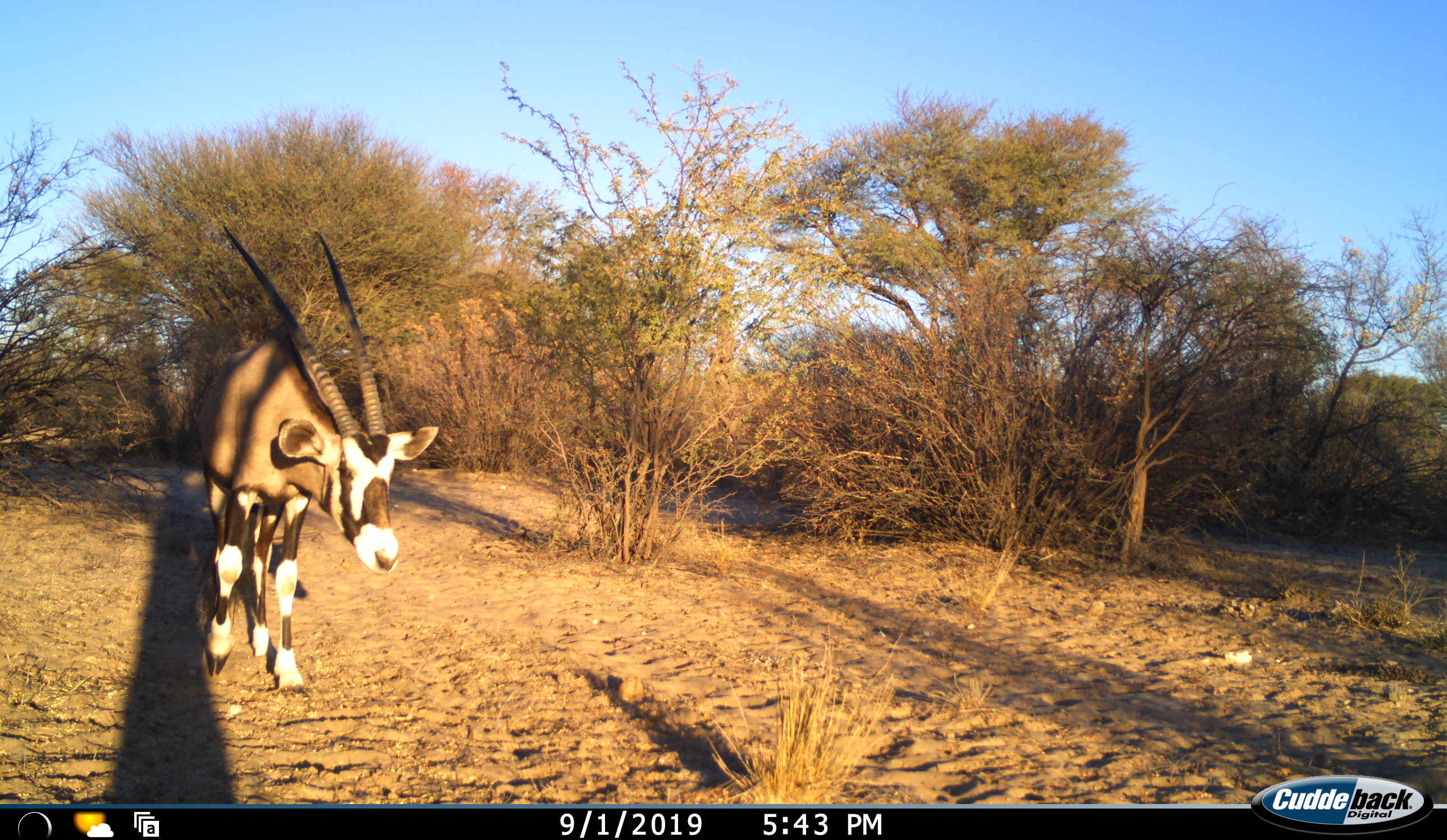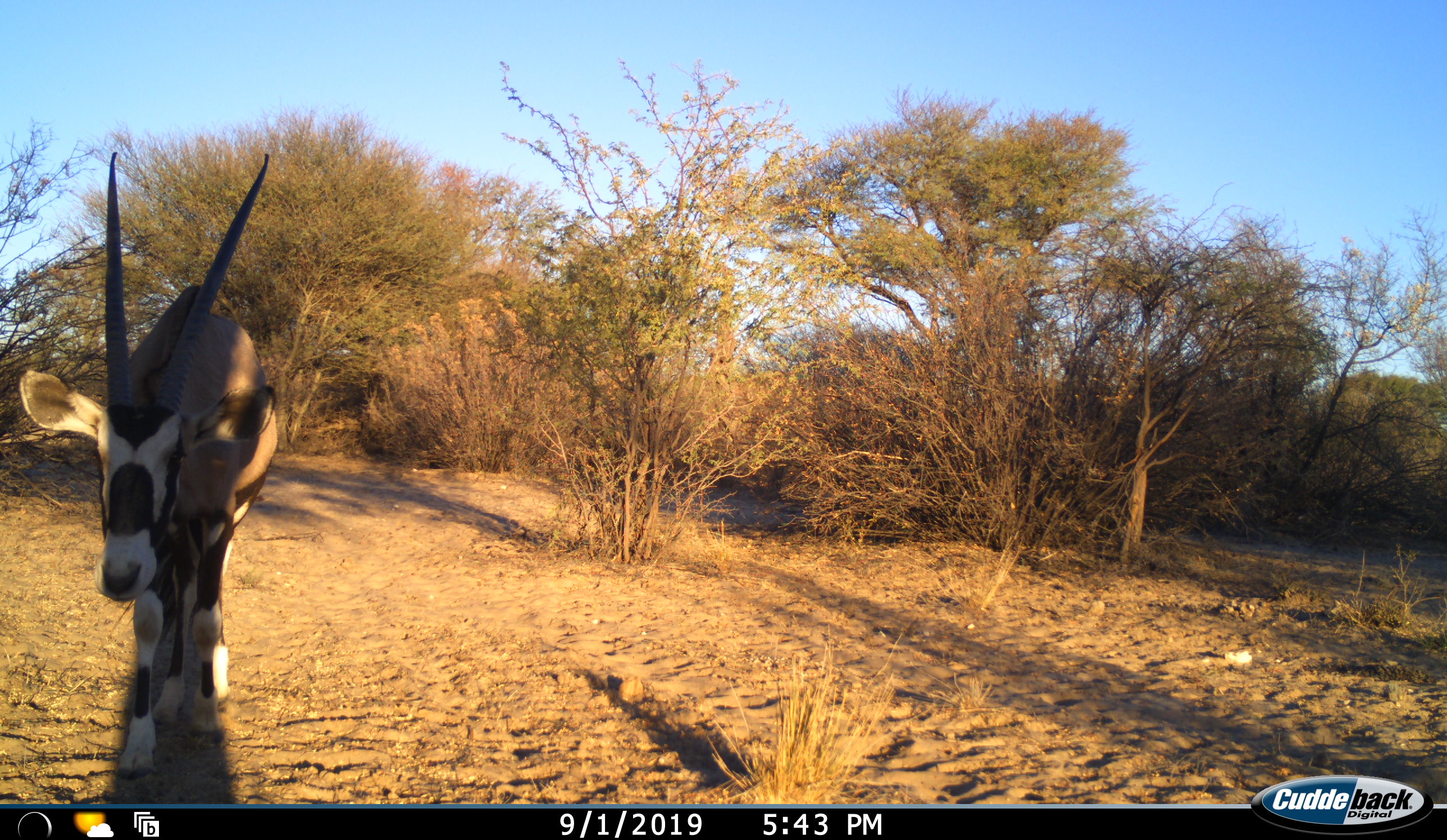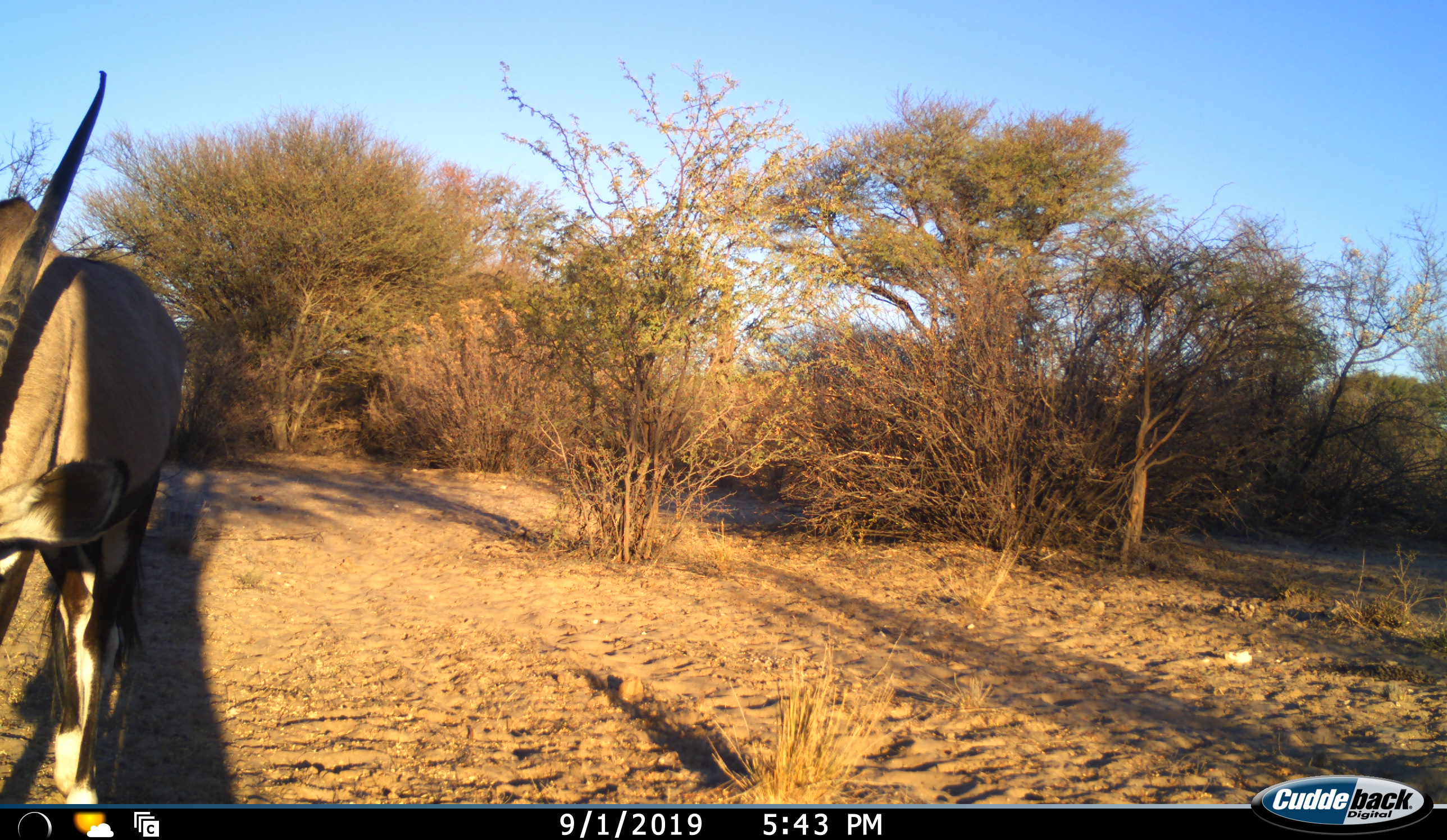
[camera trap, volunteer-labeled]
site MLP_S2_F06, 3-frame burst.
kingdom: Animalia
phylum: Chordata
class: Mammalia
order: Artiodactyla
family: Bovidae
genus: Oryx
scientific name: Oryx gazella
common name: gemsbok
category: oryx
Oryx (gemsbok) (Oryx gazella), count 1. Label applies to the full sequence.